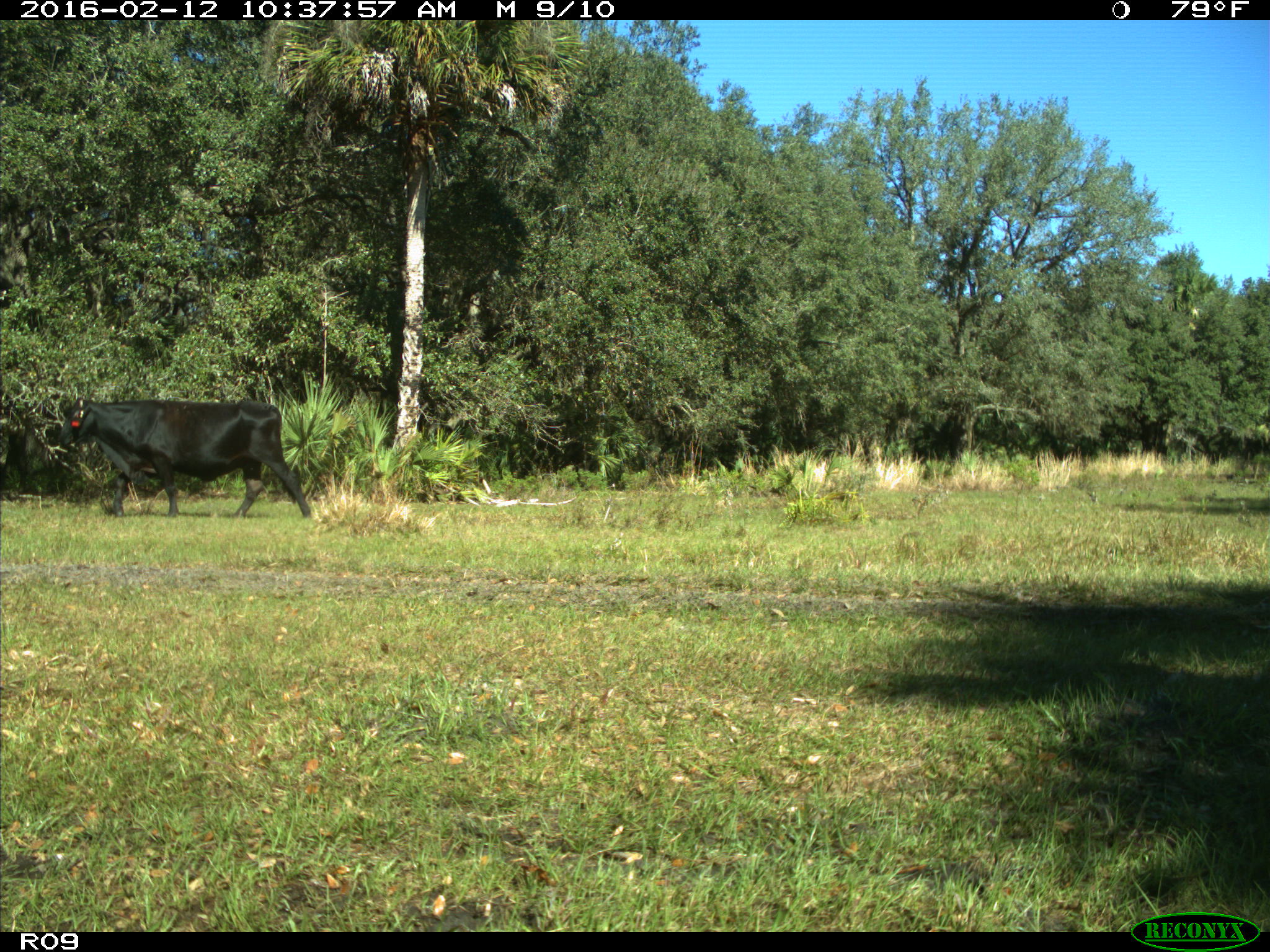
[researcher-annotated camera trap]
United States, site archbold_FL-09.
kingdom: Animalia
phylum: Chordata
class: Mammalia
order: Artiodactyla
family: Bovidae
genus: Bos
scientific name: Bos taurus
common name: domestic cow